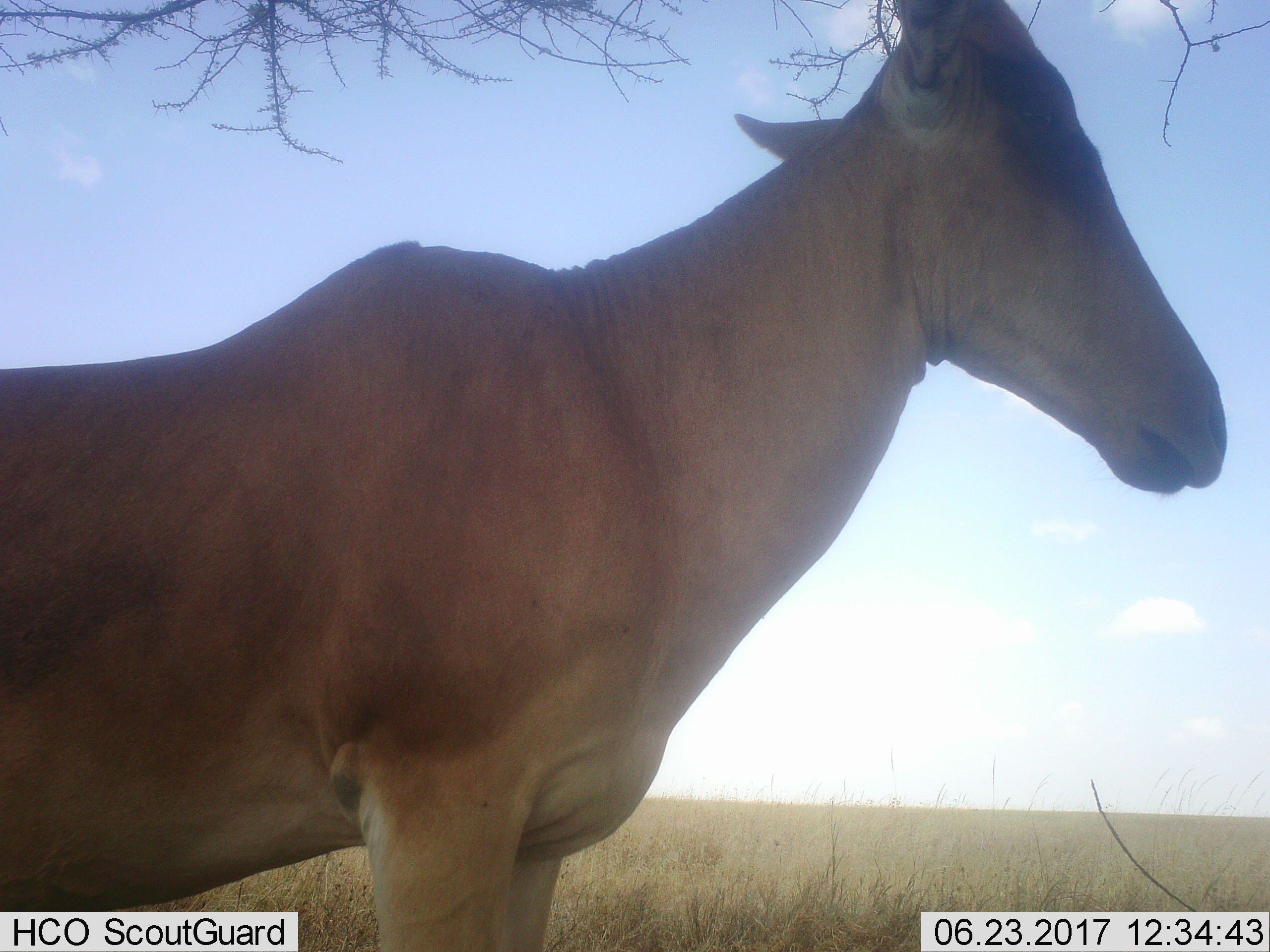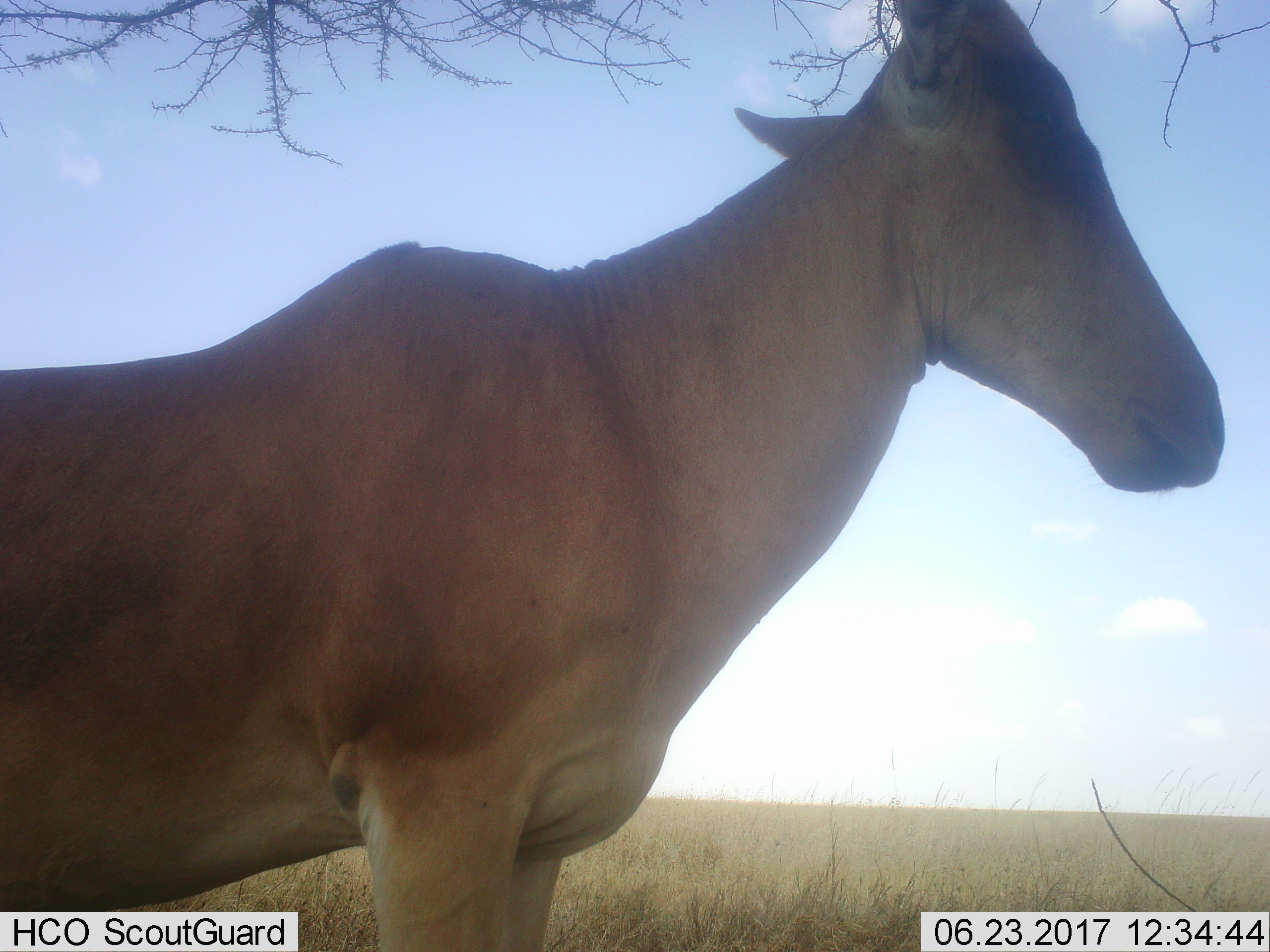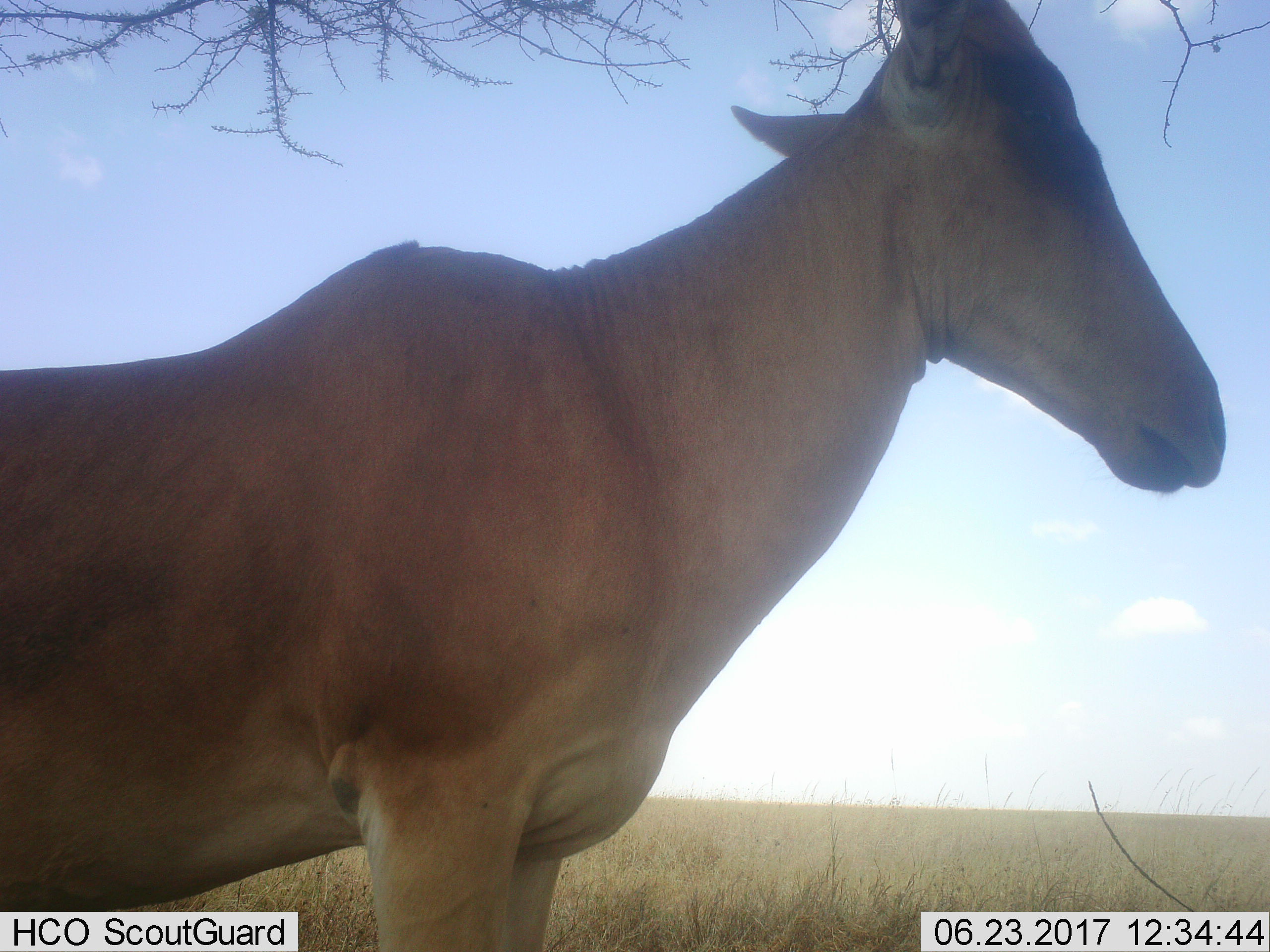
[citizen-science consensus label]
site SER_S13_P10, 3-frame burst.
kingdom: Animalia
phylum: Chordata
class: Mammalia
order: Artiodactyla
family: Bovidae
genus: Alcelaphus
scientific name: Alcelaphus buselaphus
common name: hartebeest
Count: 1.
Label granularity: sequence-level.